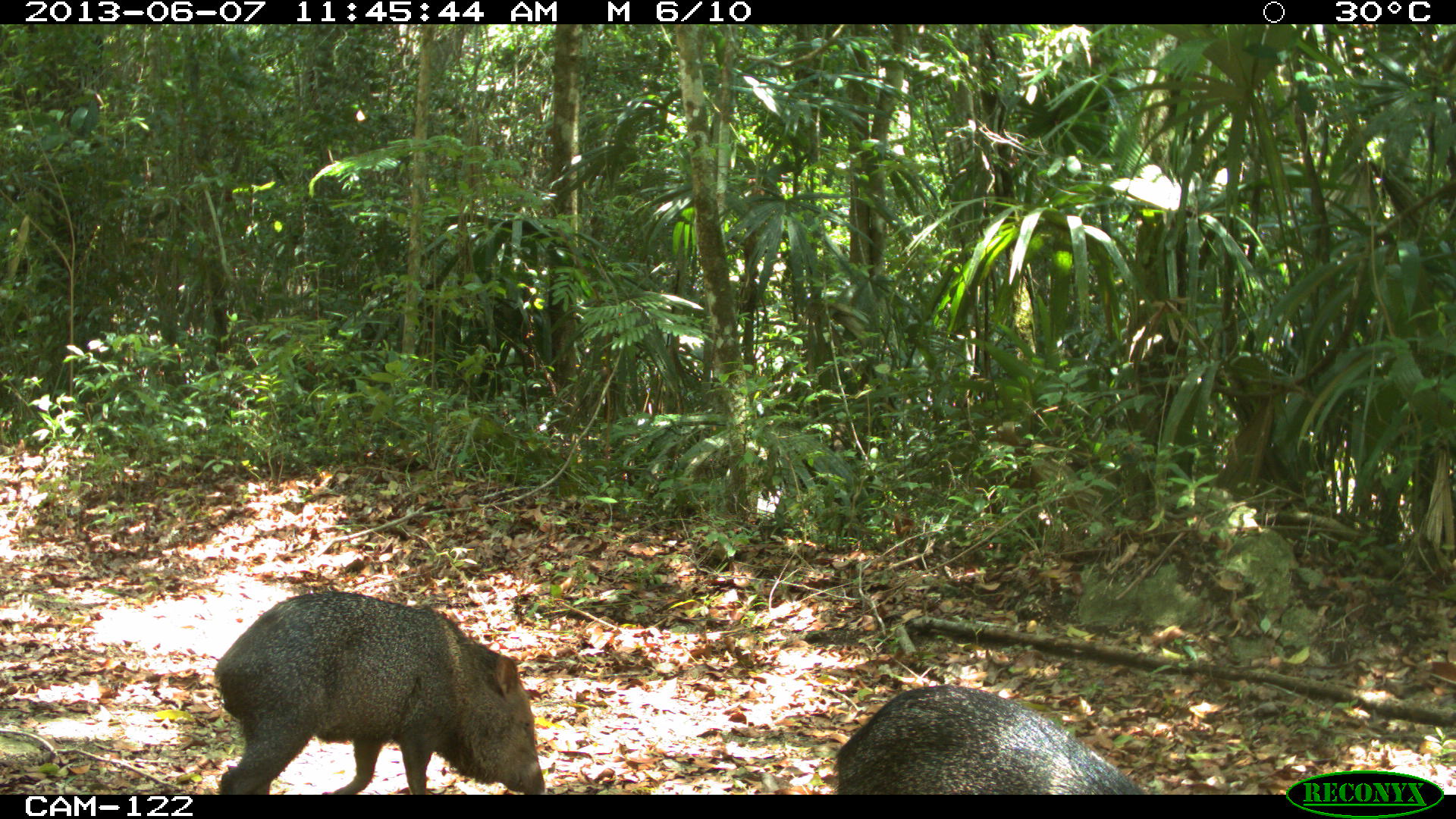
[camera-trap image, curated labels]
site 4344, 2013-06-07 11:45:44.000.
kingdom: Animalia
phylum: Chordata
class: Mammalia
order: Artiodactyla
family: Tayassuidae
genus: Pecari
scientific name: Pecari tajacu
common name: collared peccary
Pecari tajacu (collared peccary), count 4.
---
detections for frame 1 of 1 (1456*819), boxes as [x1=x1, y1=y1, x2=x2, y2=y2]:
pecari tajacu: [x1=211, y1=589, x2=548, y2=792]; [x1=832, y1=683, x2=1149, y2=793]